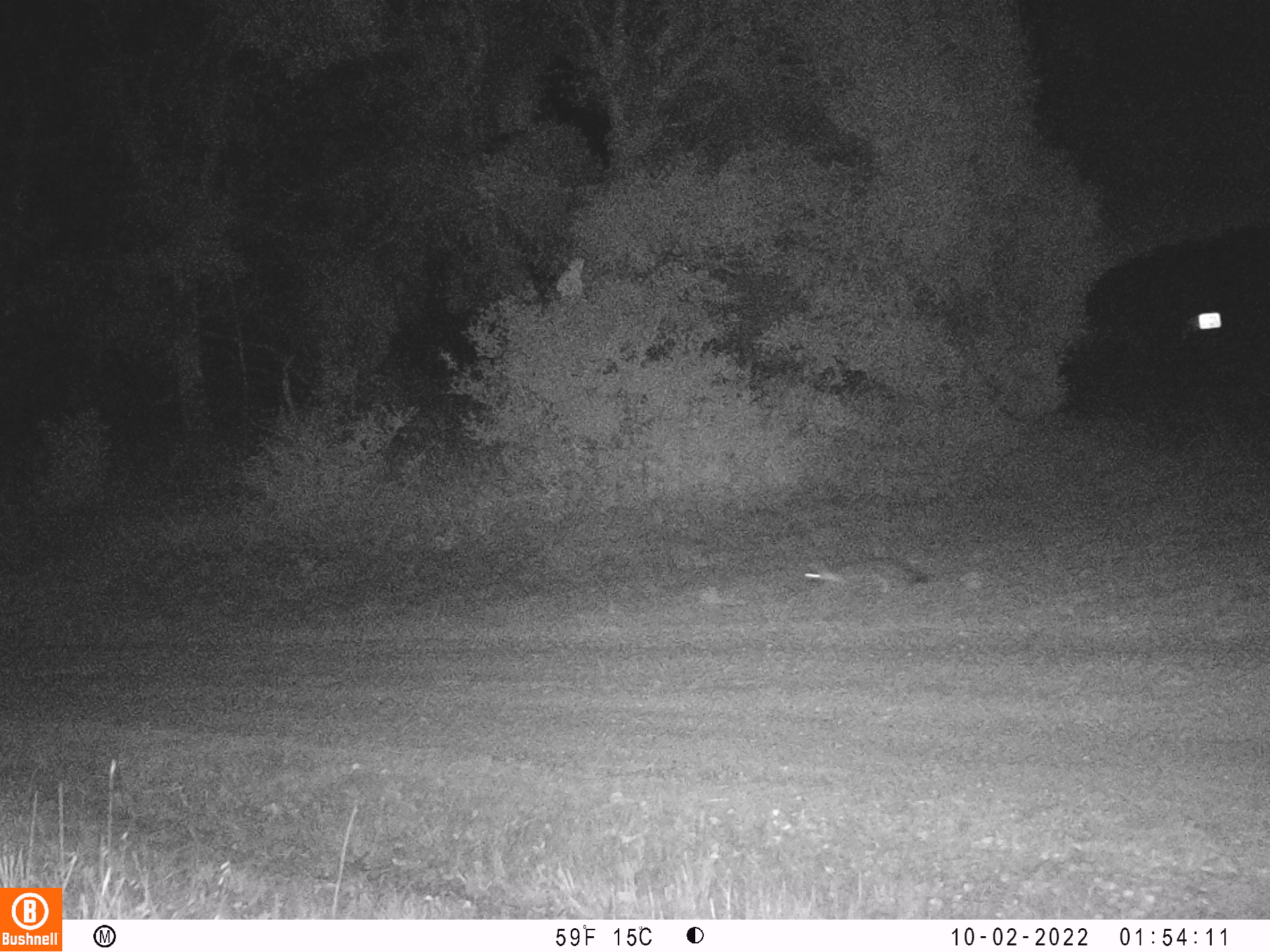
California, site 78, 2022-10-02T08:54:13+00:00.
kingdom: Animalia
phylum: Chordata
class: Mammalia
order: Carnivora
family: Canidae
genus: Urocyon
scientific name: Urocyon cinereoargenteus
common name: gray fox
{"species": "gray fox (Urocyon cinereoargenteus)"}